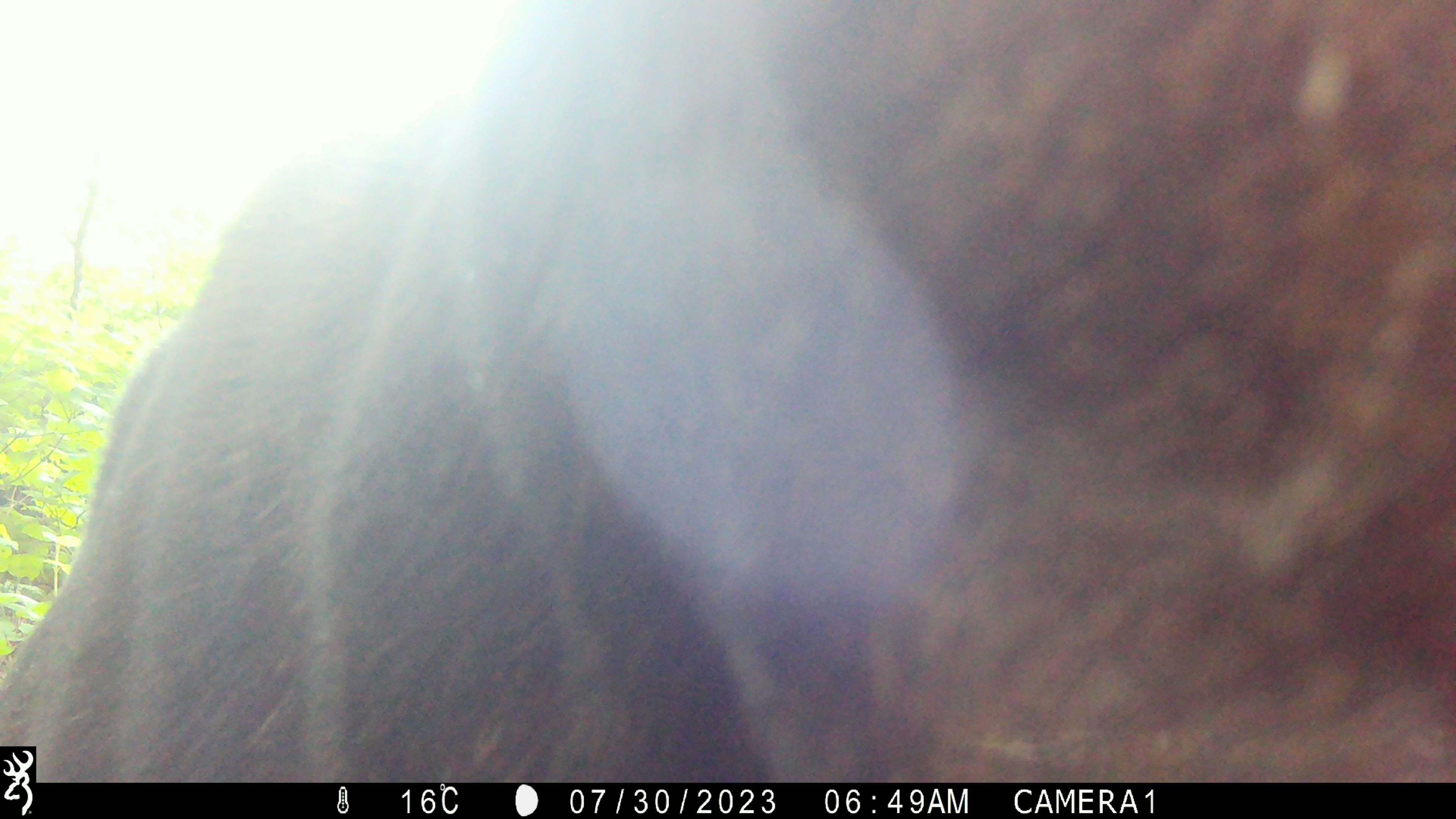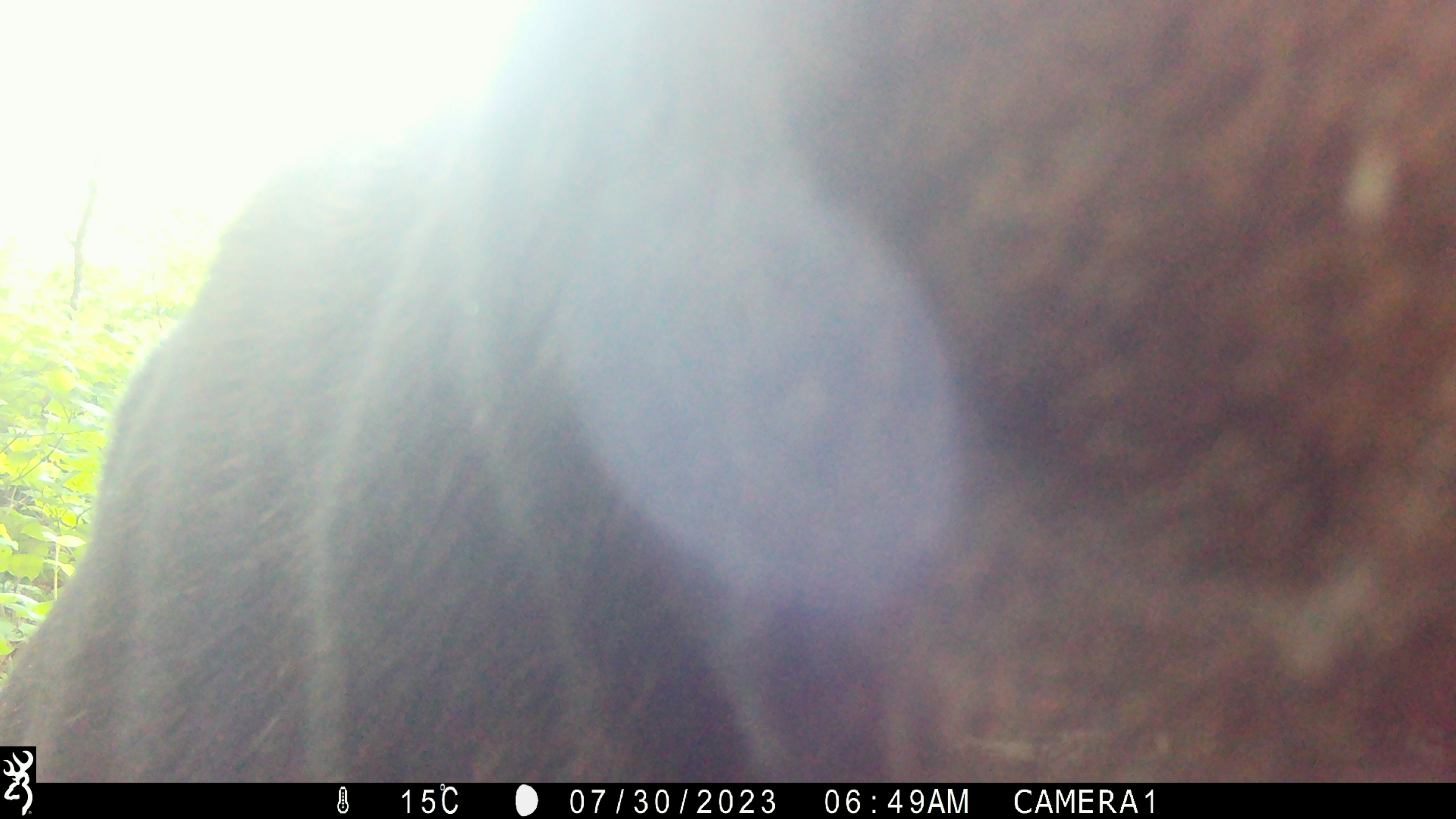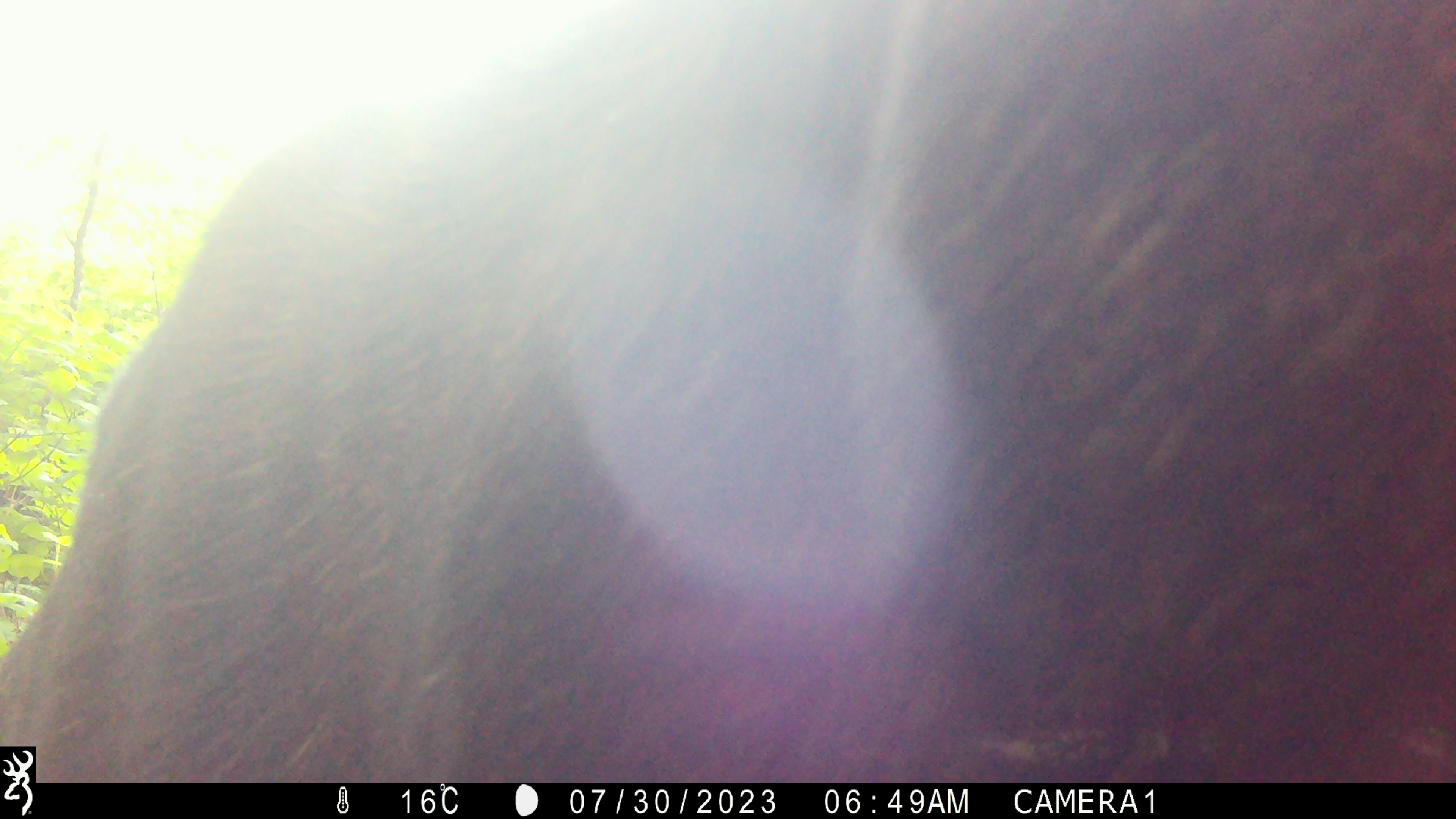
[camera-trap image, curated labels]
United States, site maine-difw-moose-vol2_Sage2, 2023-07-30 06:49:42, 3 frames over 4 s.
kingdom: Animalia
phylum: Chordata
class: Mammalia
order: Artiodactyla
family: Cervidae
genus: Alces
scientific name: Alces alces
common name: moose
Moose (Alces alces).